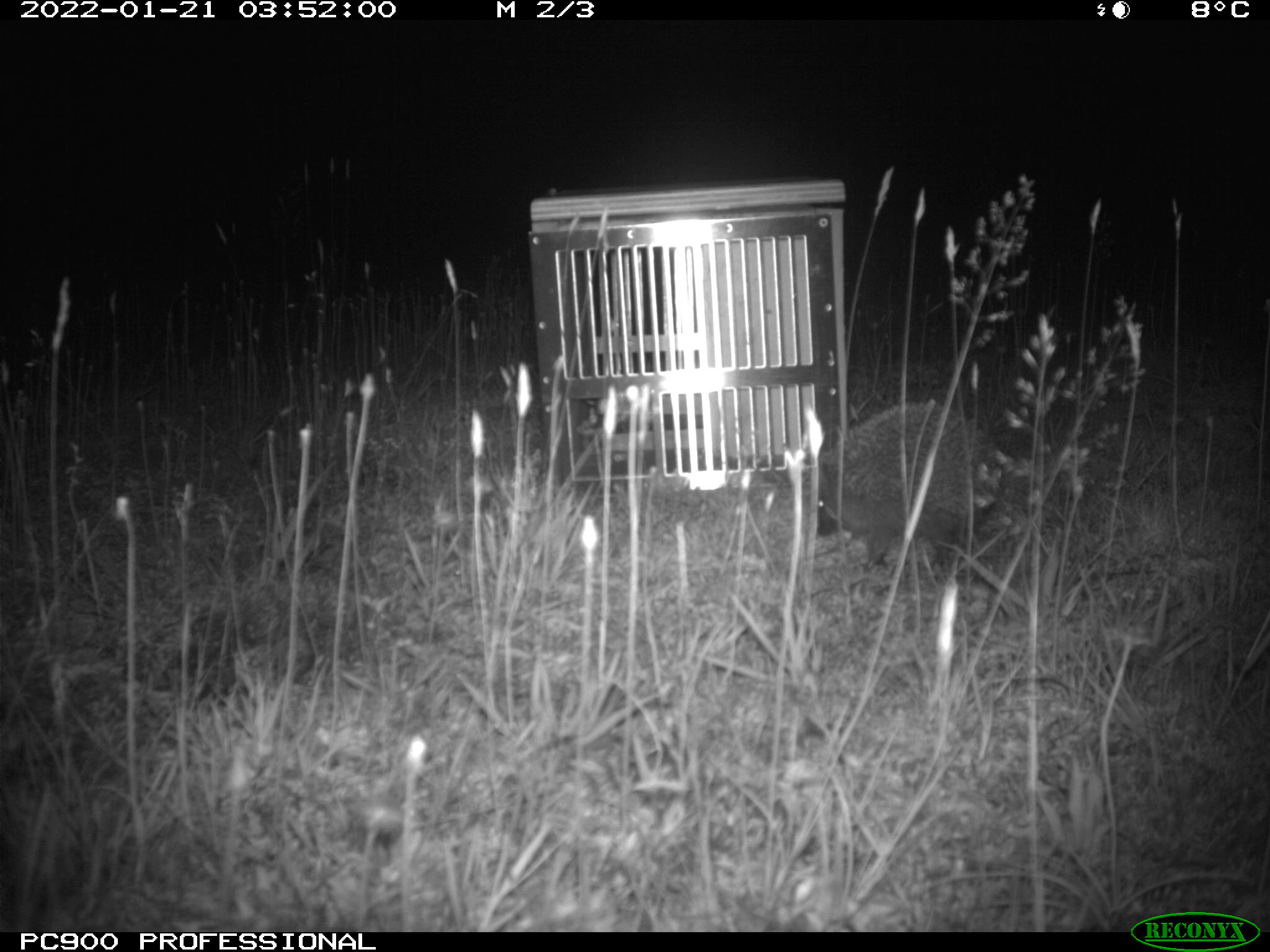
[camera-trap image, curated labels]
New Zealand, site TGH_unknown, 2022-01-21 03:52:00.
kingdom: Animalia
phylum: Chordata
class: Mammalia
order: Eulipotyphla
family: Erinaceidae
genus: Erinaceus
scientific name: Erinaceus europaeus europaeus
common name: european hedgehog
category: hedgehog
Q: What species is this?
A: Hedgehog (european hedgehog) (Erinaceus europaeus europaeus).